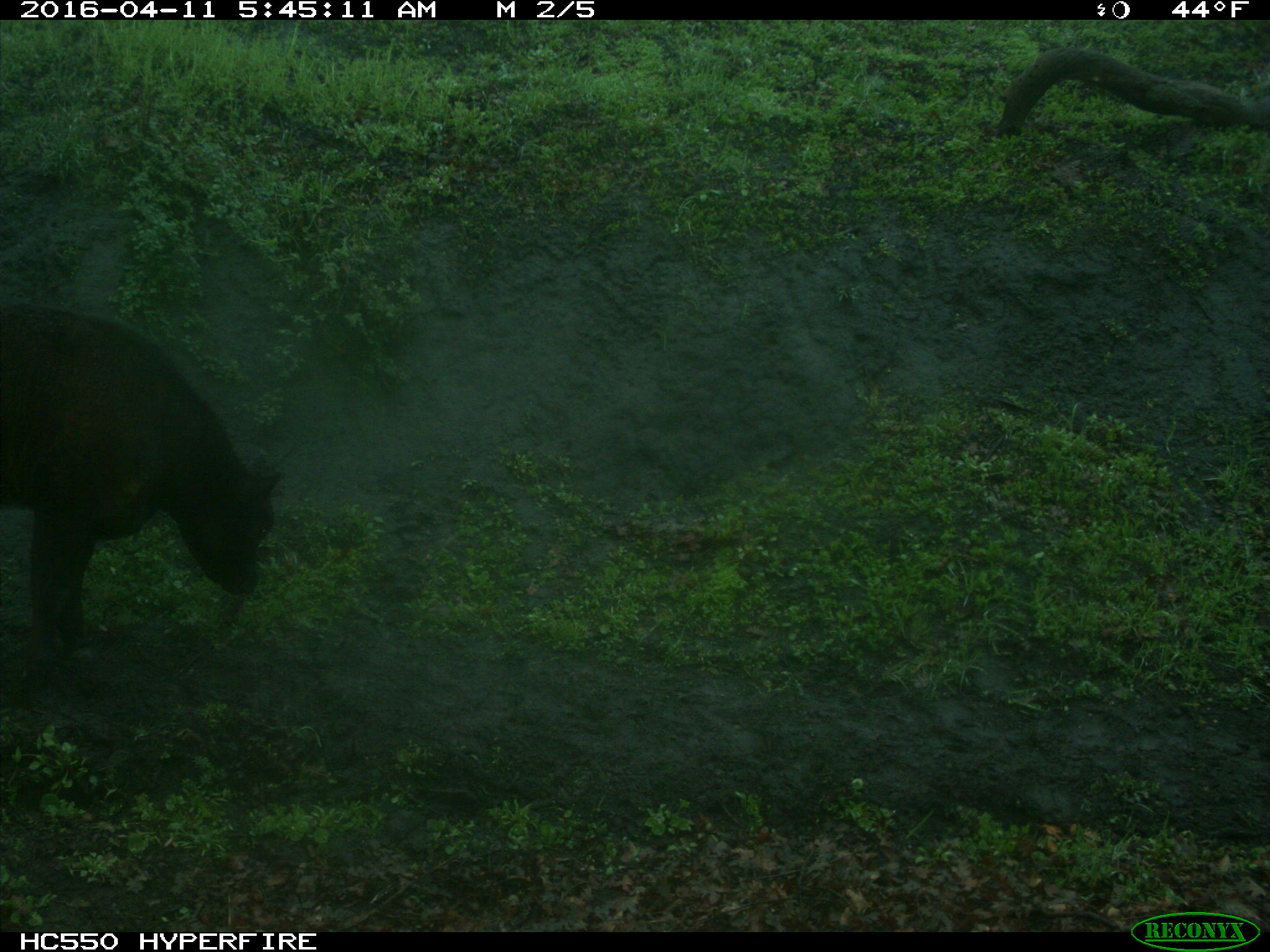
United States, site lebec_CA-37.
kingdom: Animalia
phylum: Chordata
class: Mammalia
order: Artiodactyla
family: Bovidae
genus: Bos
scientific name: Bos taurus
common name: domestic cow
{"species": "Bos taurus (domestic cow)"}